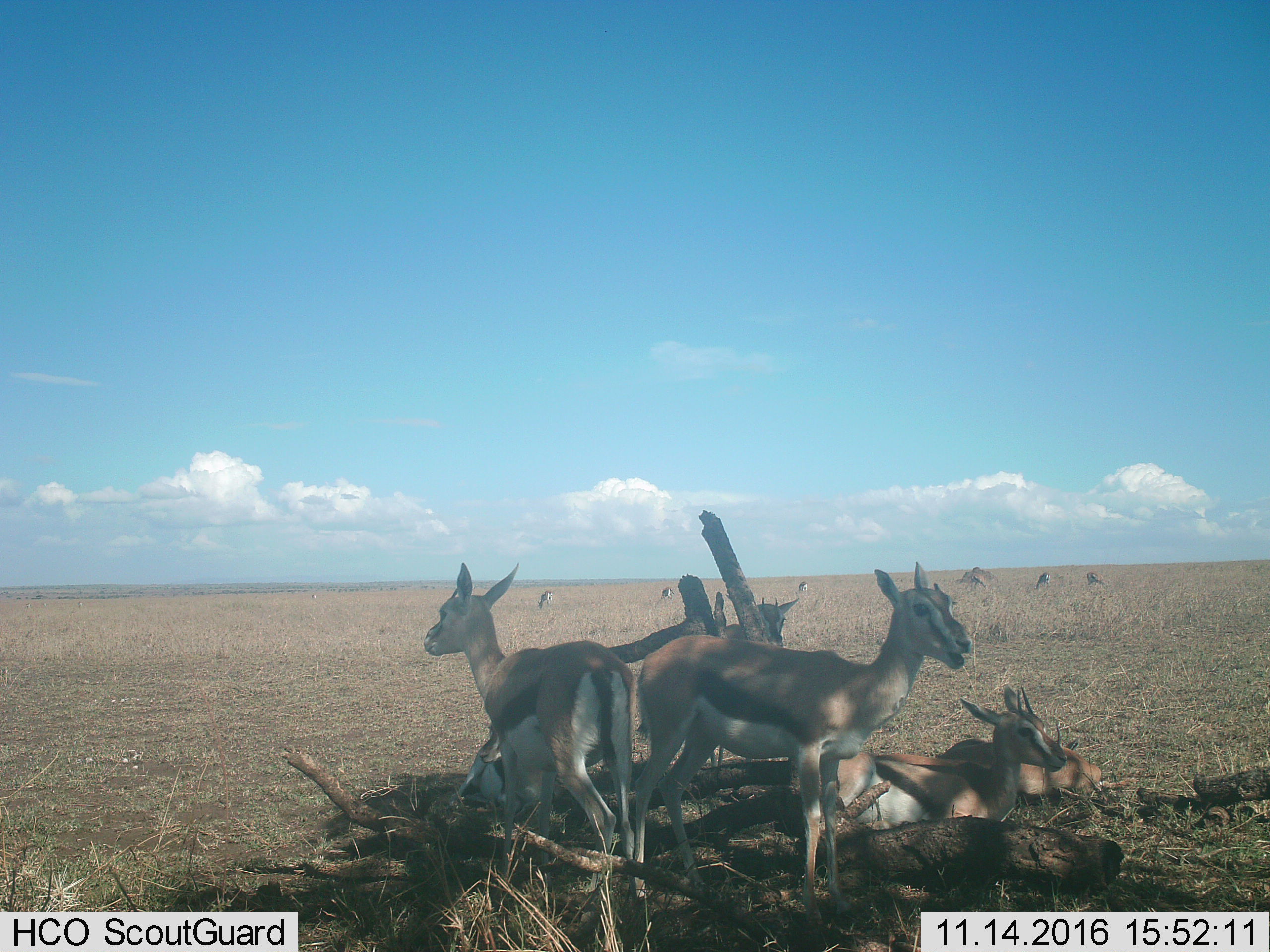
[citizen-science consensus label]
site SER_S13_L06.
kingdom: Animalia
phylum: Chordata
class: Mammalia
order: Artiodactyla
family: Bovidae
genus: Eudorcas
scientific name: Eudorcas thomsonii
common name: thomson's gazelle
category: gazellethomsons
Gazellethomsons (thomson's gazelle) (Eudorcas thomsonii), count 10. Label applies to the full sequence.